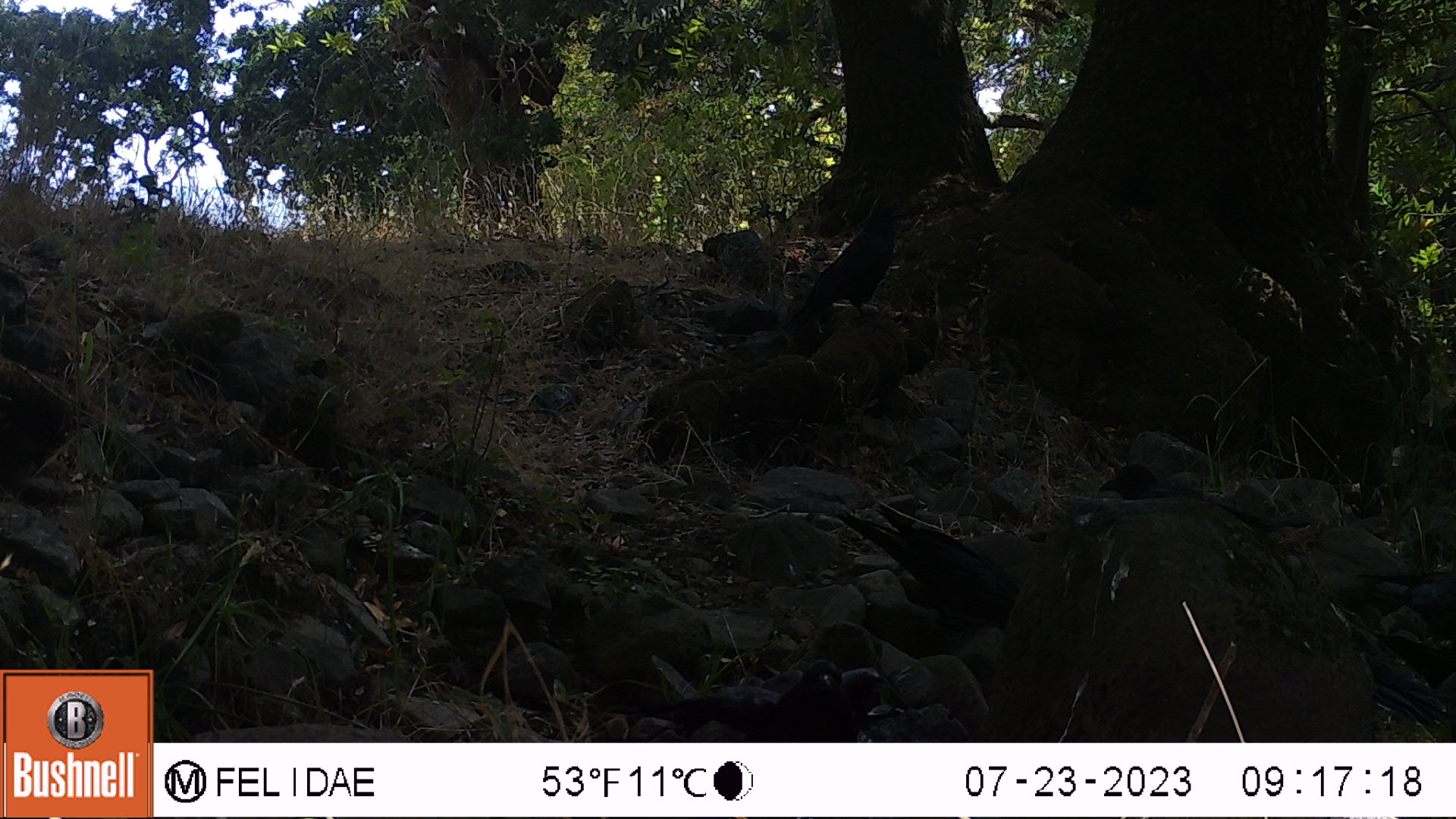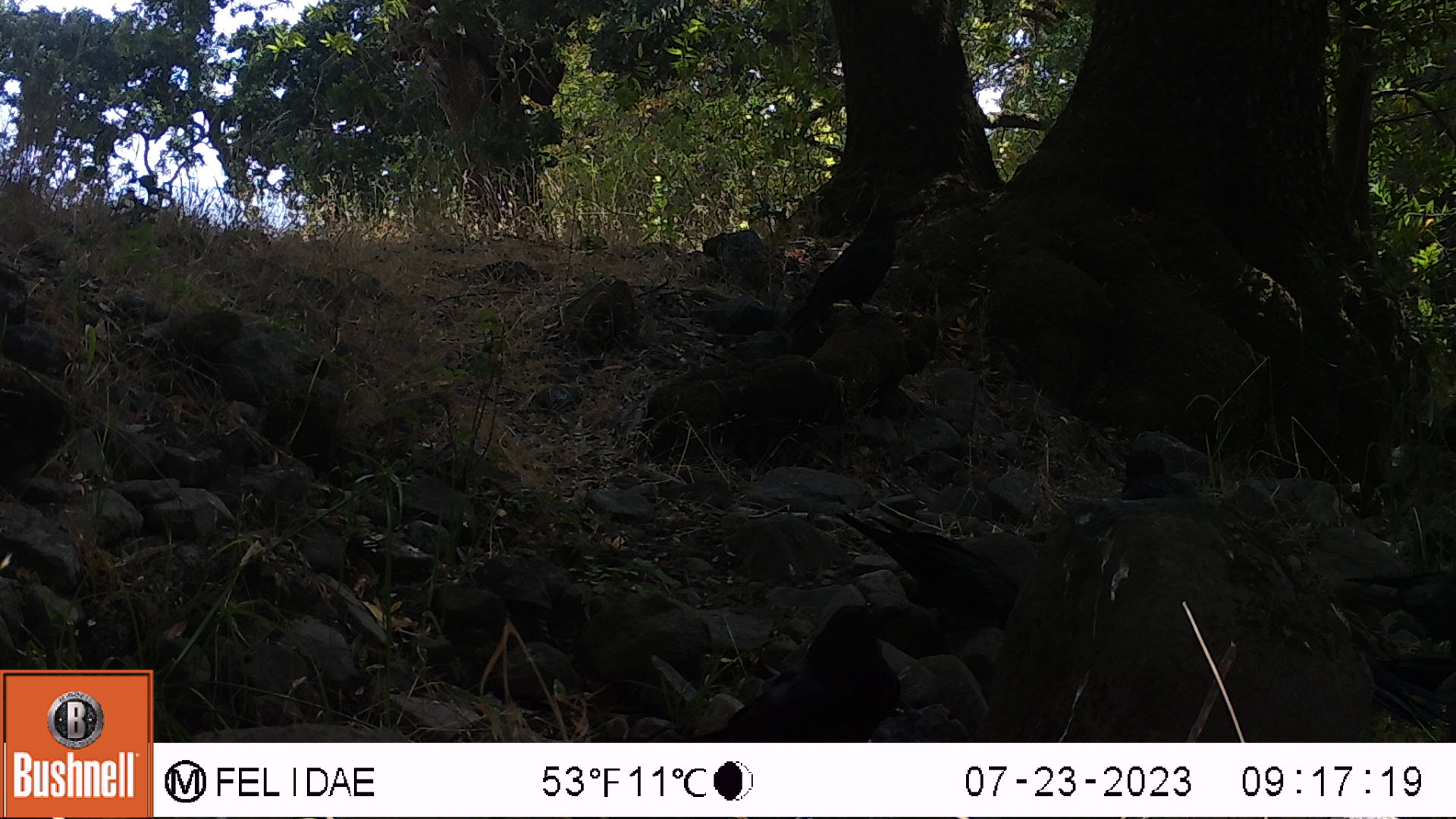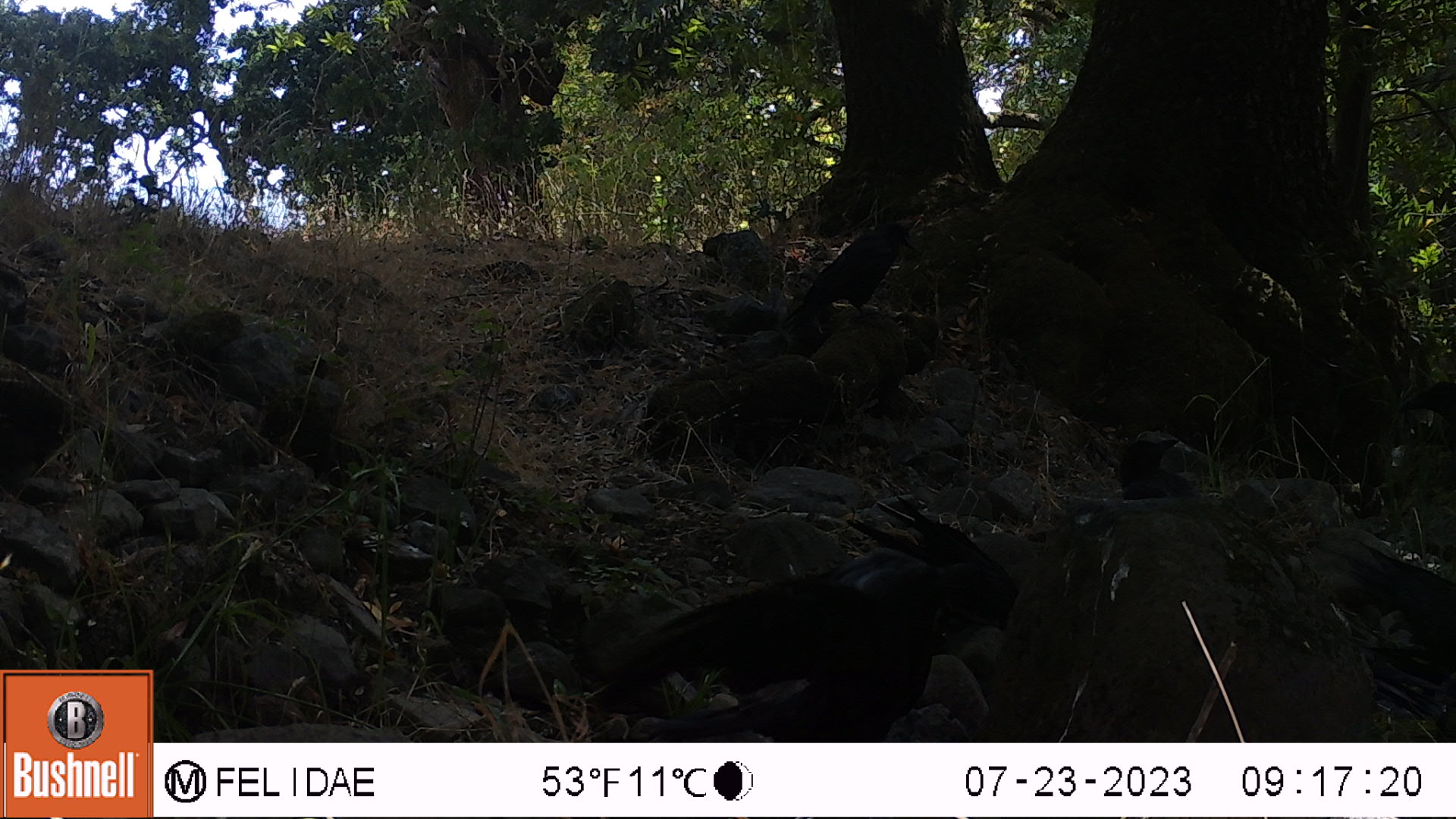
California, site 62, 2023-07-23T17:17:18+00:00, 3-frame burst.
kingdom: Animalia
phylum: Chordata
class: Aves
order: Passeriformes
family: Corvidae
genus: Corvus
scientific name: Corvus brachyrhynchos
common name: american crow